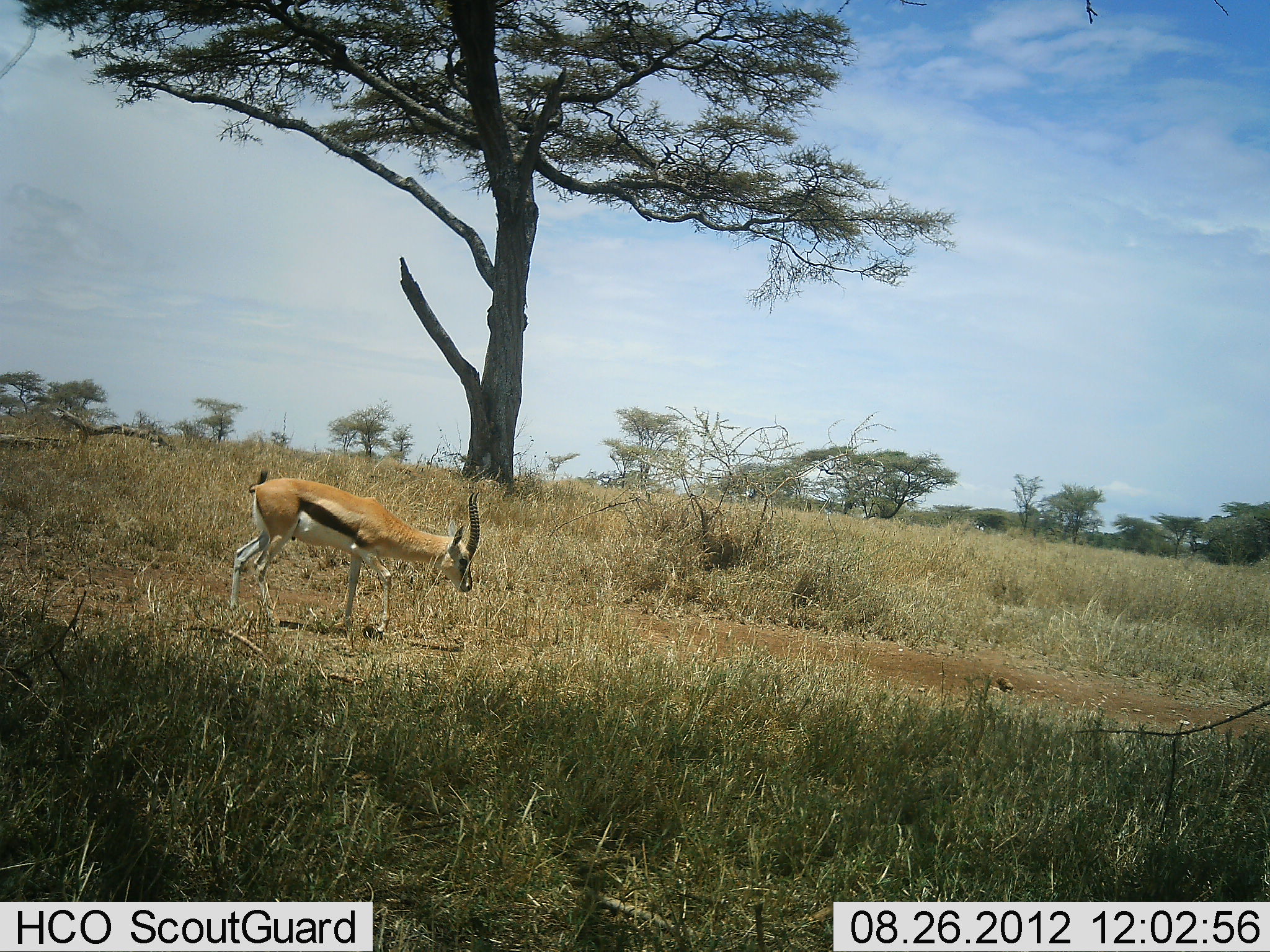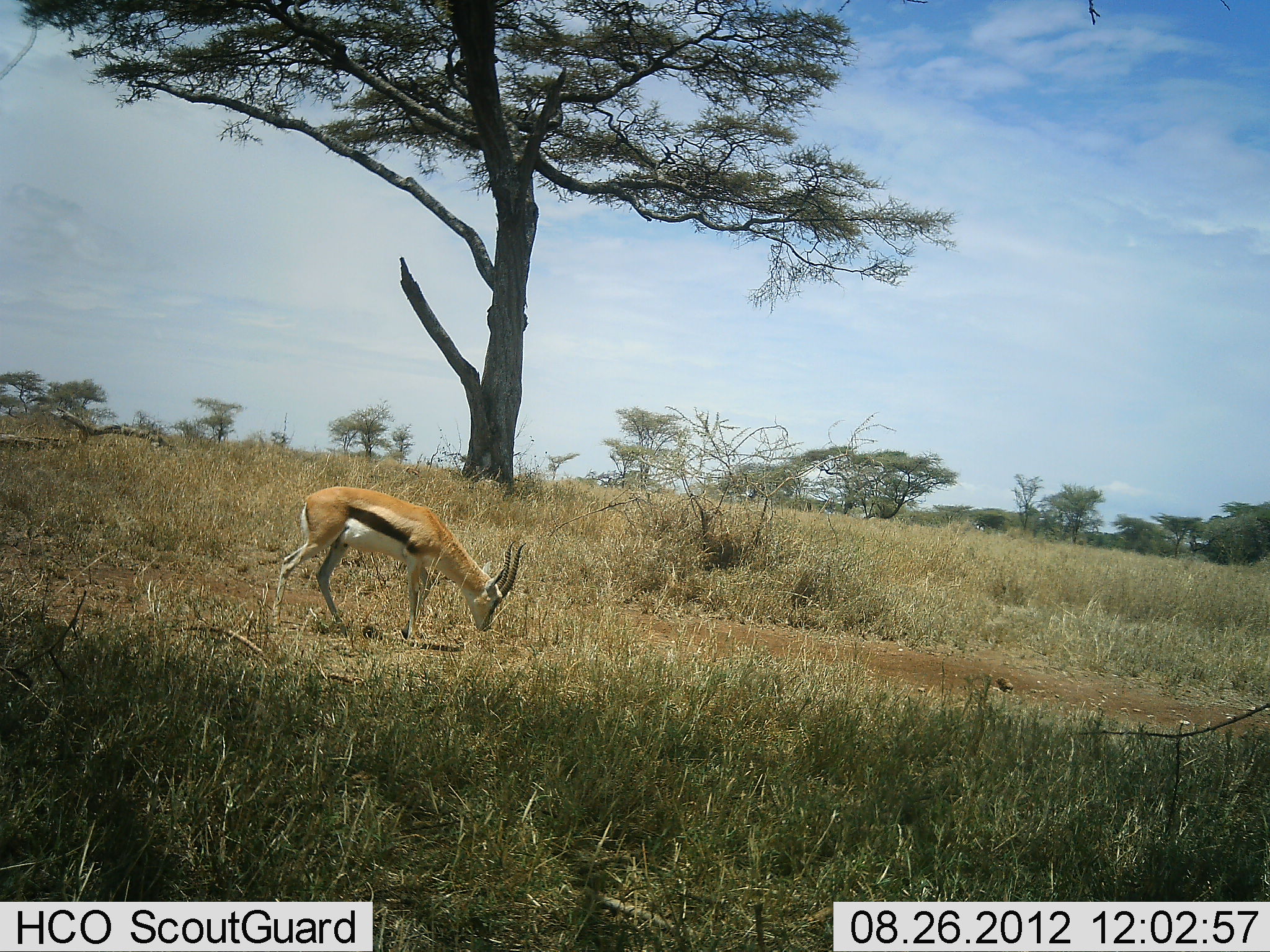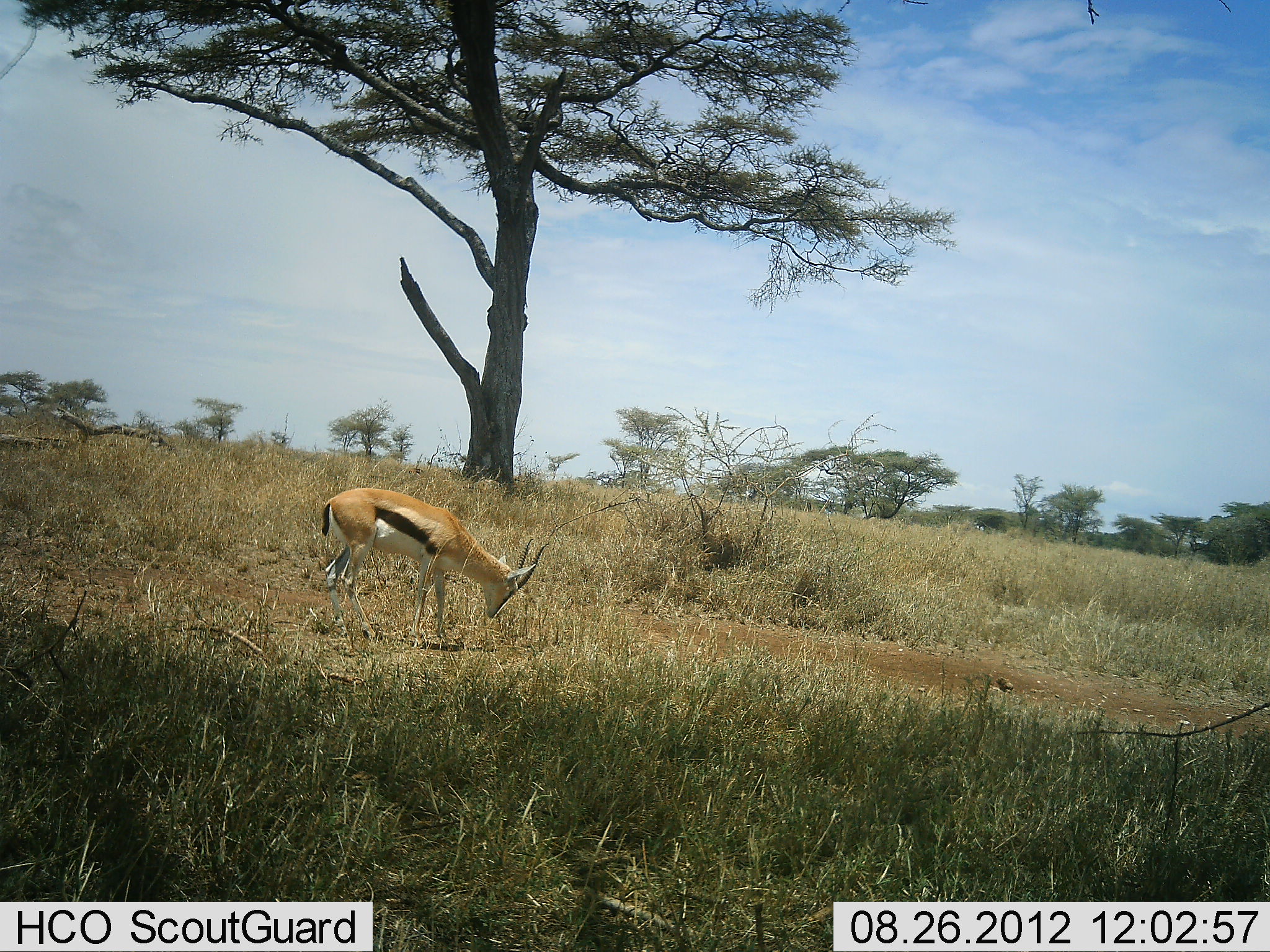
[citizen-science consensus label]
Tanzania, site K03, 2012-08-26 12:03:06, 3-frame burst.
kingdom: Animalia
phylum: Chordata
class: Mammalia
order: Artiodactyla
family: Bovidae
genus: Eudorcas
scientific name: Eudorcas thomsonii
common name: thomson's gazelle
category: gazellethomsons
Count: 1.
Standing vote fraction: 10%.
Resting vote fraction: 0%.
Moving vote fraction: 50%.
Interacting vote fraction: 0%.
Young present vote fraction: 0%.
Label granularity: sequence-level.